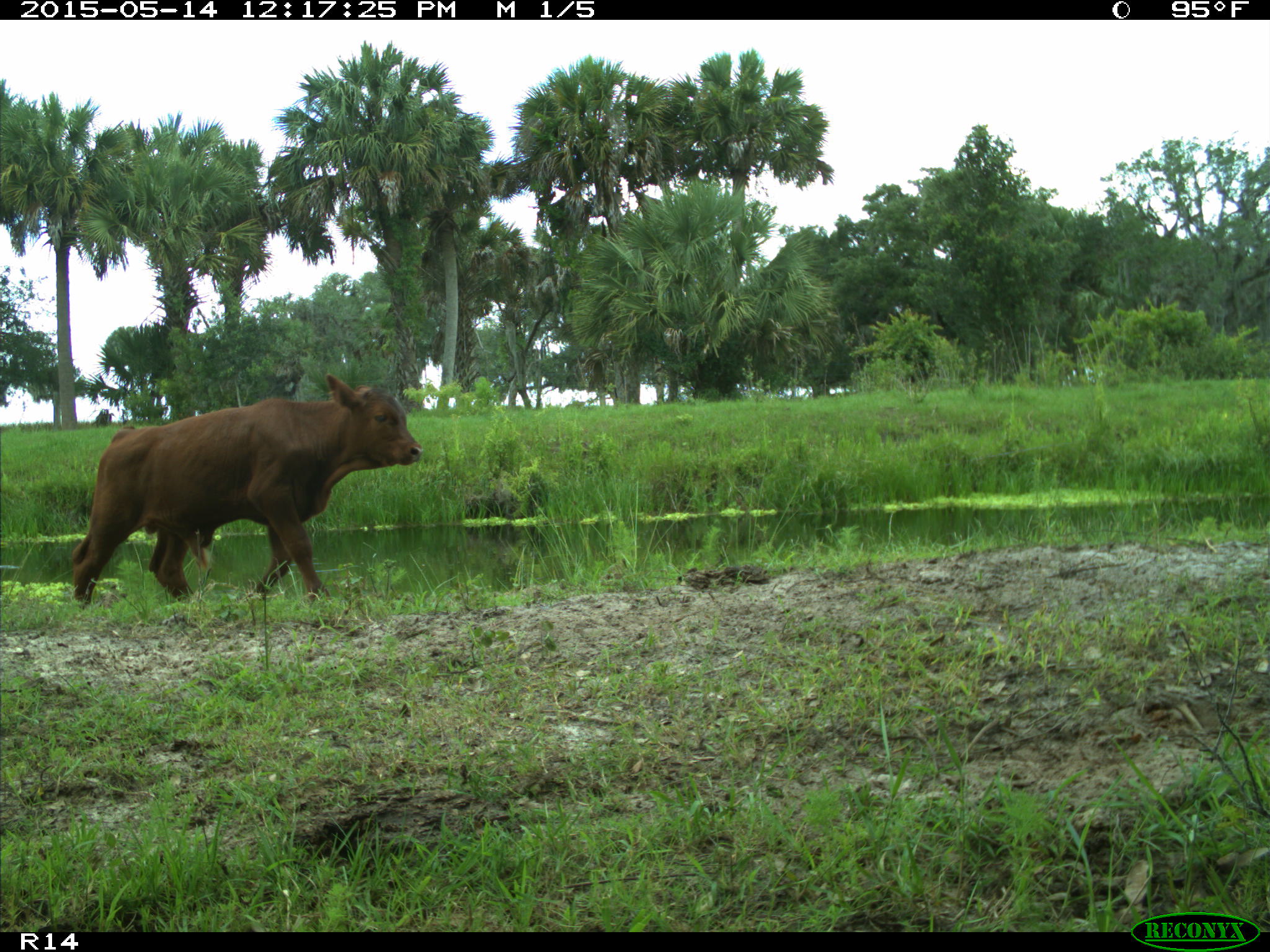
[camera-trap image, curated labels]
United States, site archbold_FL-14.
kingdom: Animalia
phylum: Chordata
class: Mammalia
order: Artiodactyla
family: Bovidae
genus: Bos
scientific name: Bos taurus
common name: domestic cow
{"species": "Bos taurus (domestic cow)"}